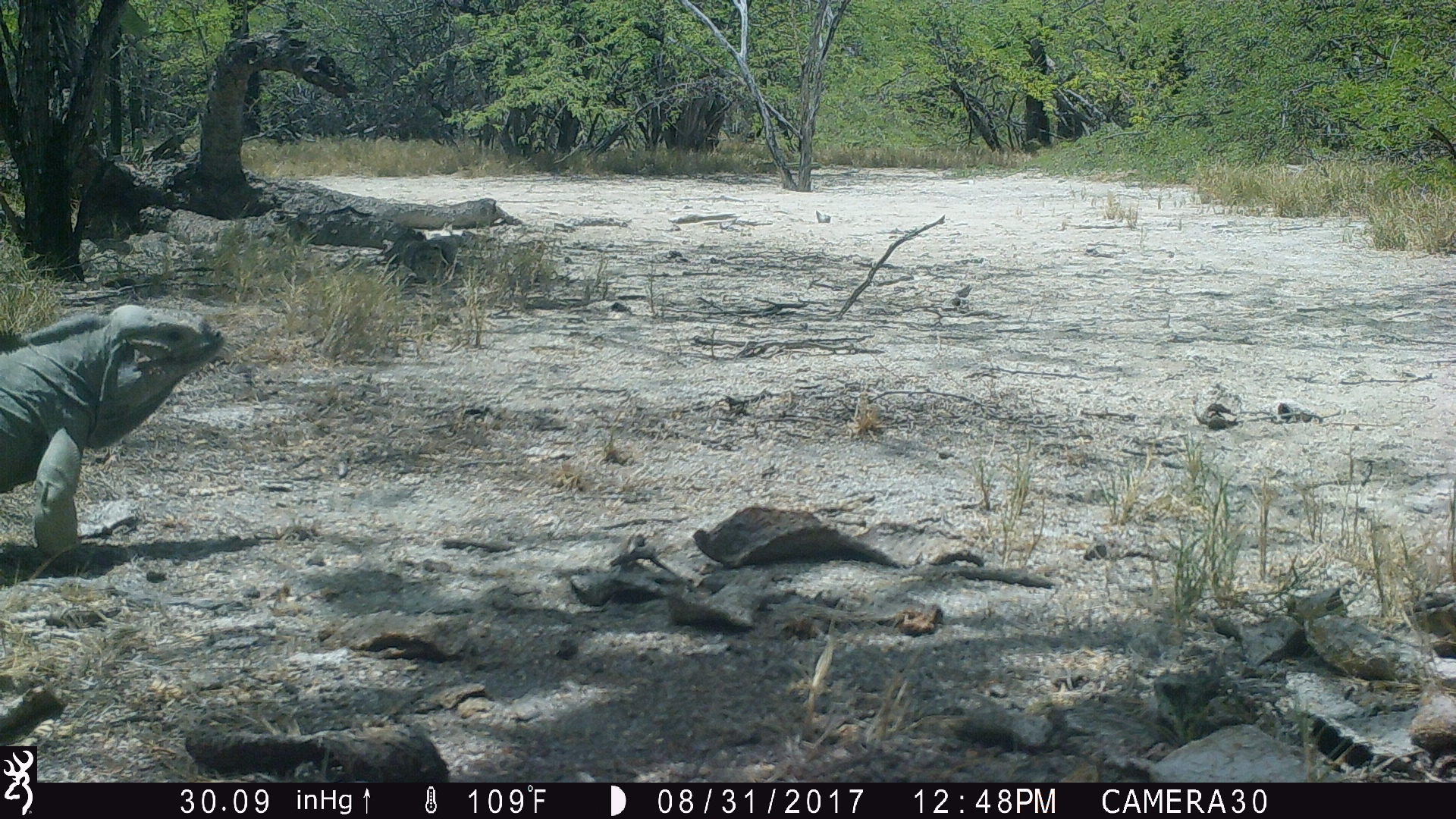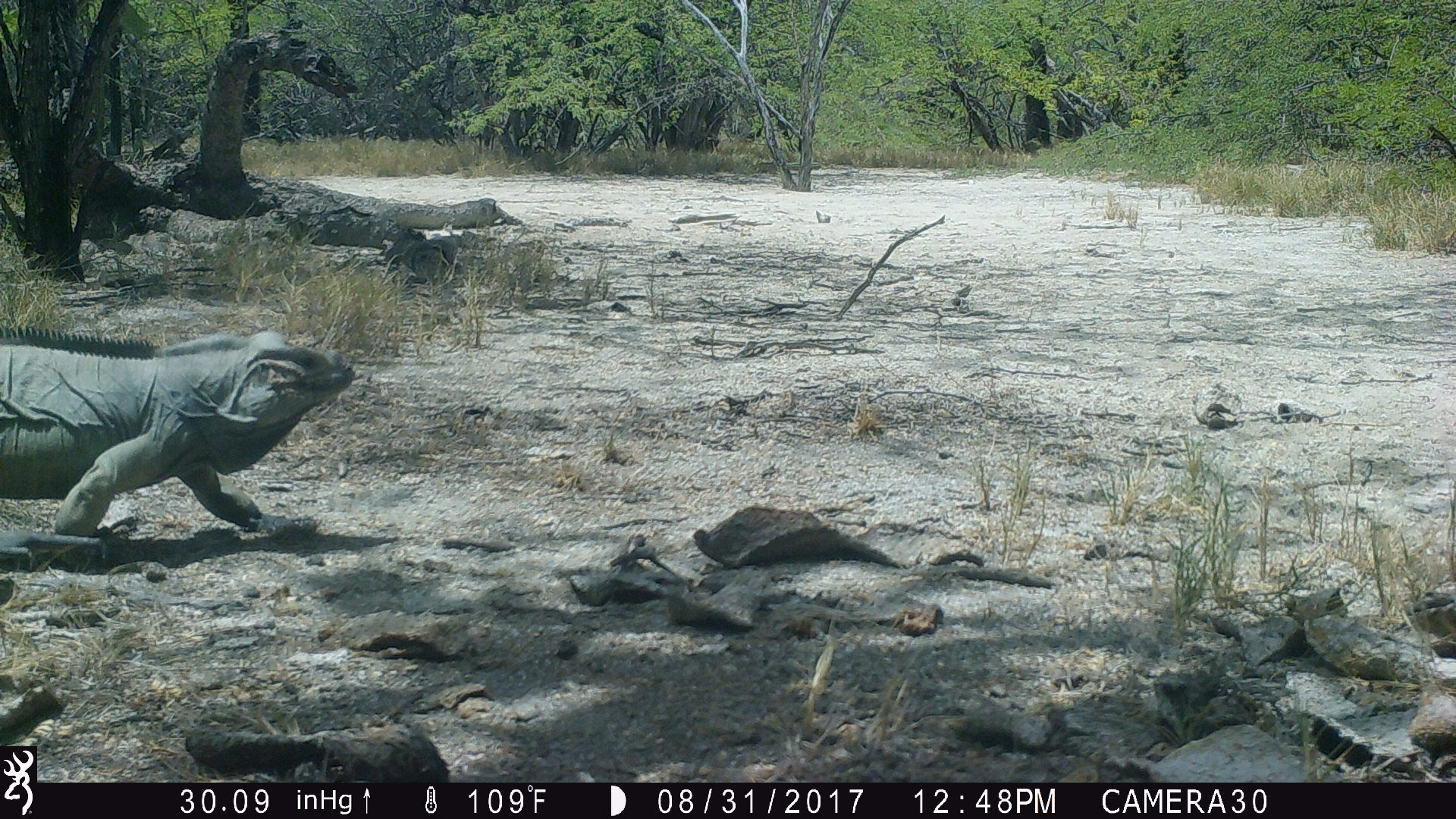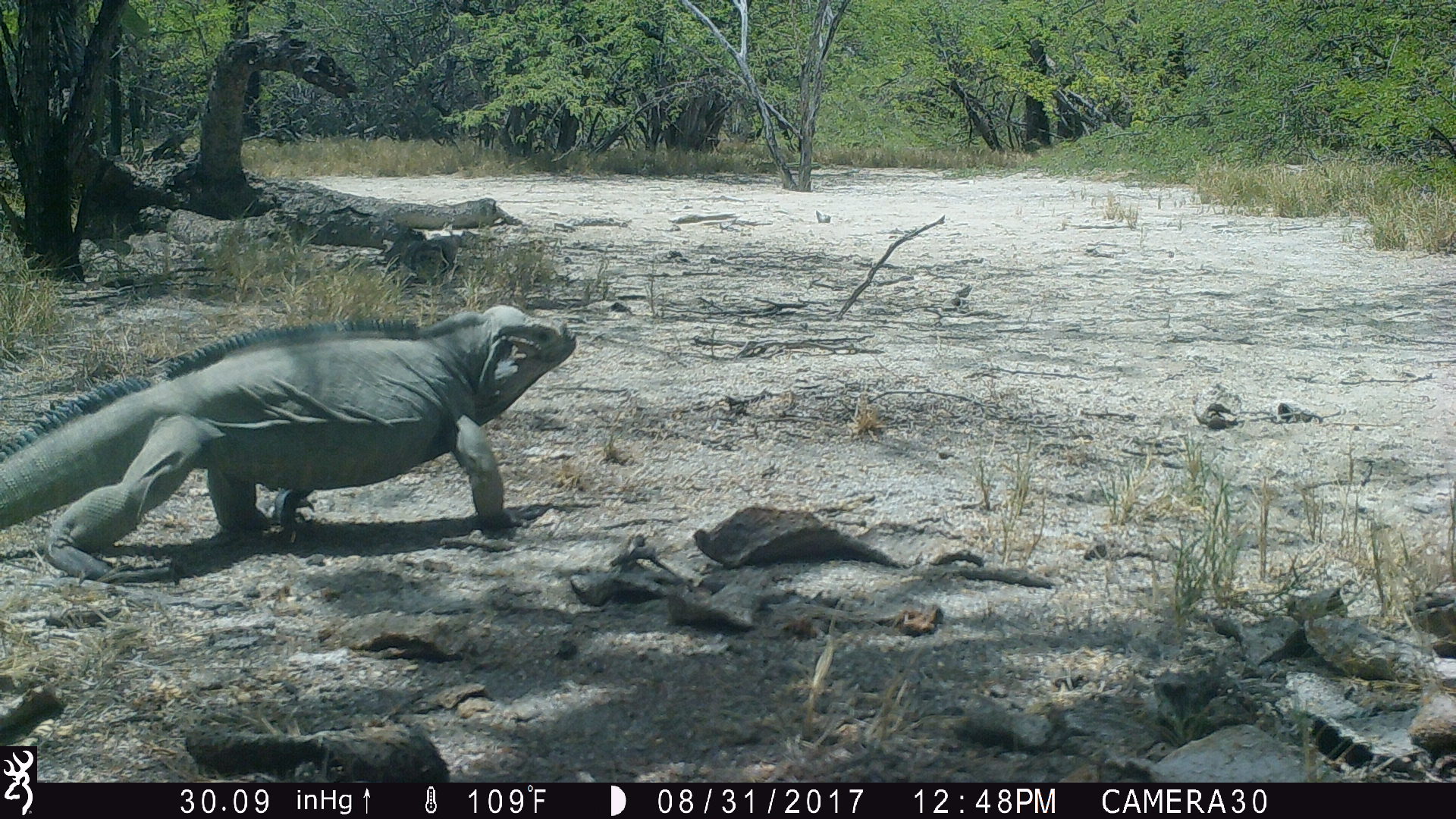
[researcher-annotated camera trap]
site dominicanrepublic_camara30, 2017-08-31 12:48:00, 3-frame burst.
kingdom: Animalia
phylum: Chordata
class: Reptilia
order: Squamata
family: Iguanidae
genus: Iguana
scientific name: Iguana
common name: typical iguanas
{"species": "Iguana (typical iguanas)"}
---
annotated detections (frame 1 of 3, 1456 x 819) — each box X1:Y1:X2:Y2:
iguana: 0:303:230:567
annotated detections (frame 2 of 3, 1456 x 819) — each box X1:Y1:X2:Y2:
iguana: 0:324:358:543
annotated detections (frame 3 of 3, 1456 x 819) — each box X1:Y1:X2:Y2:
iguana: 1:304:579:579